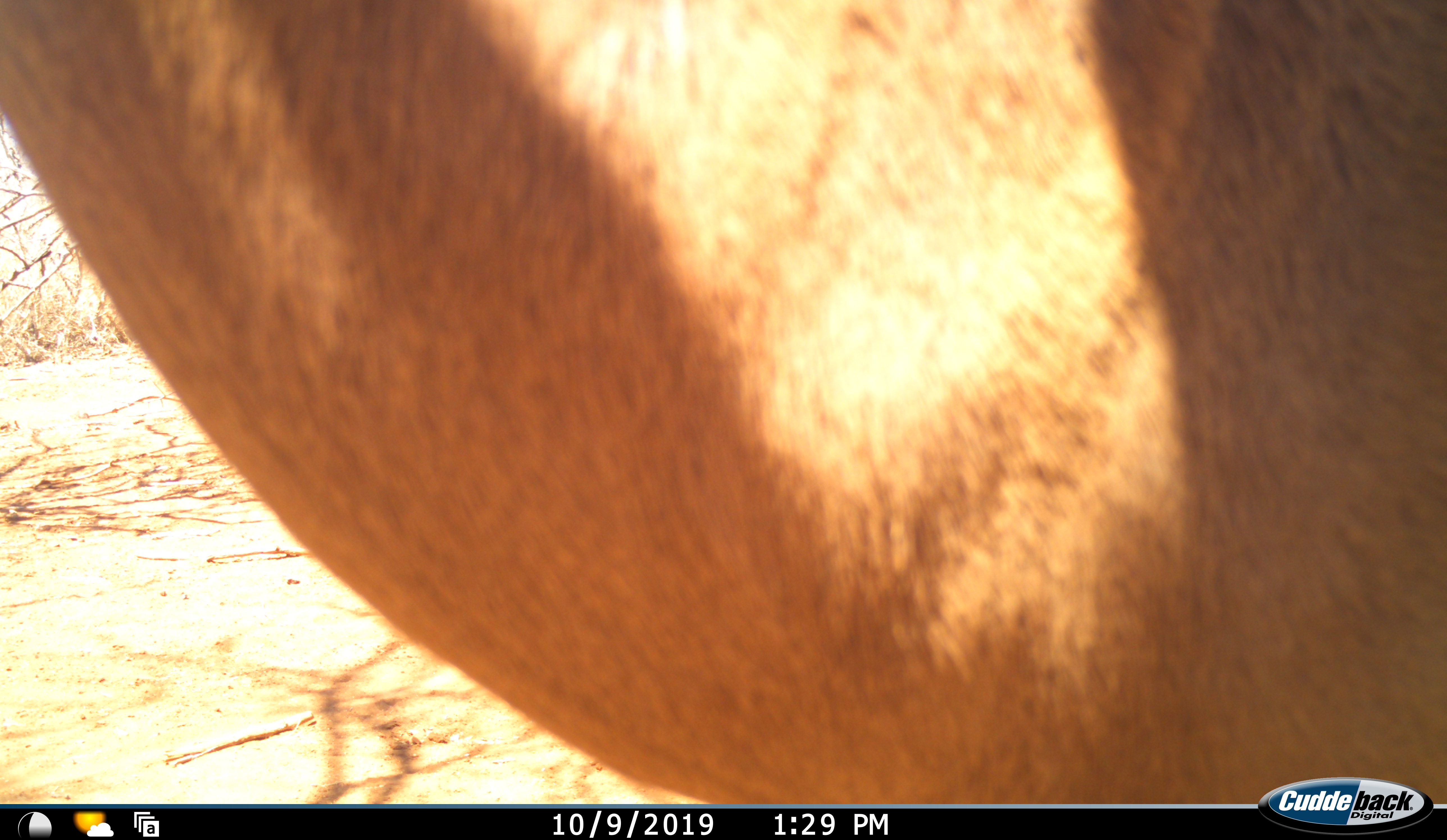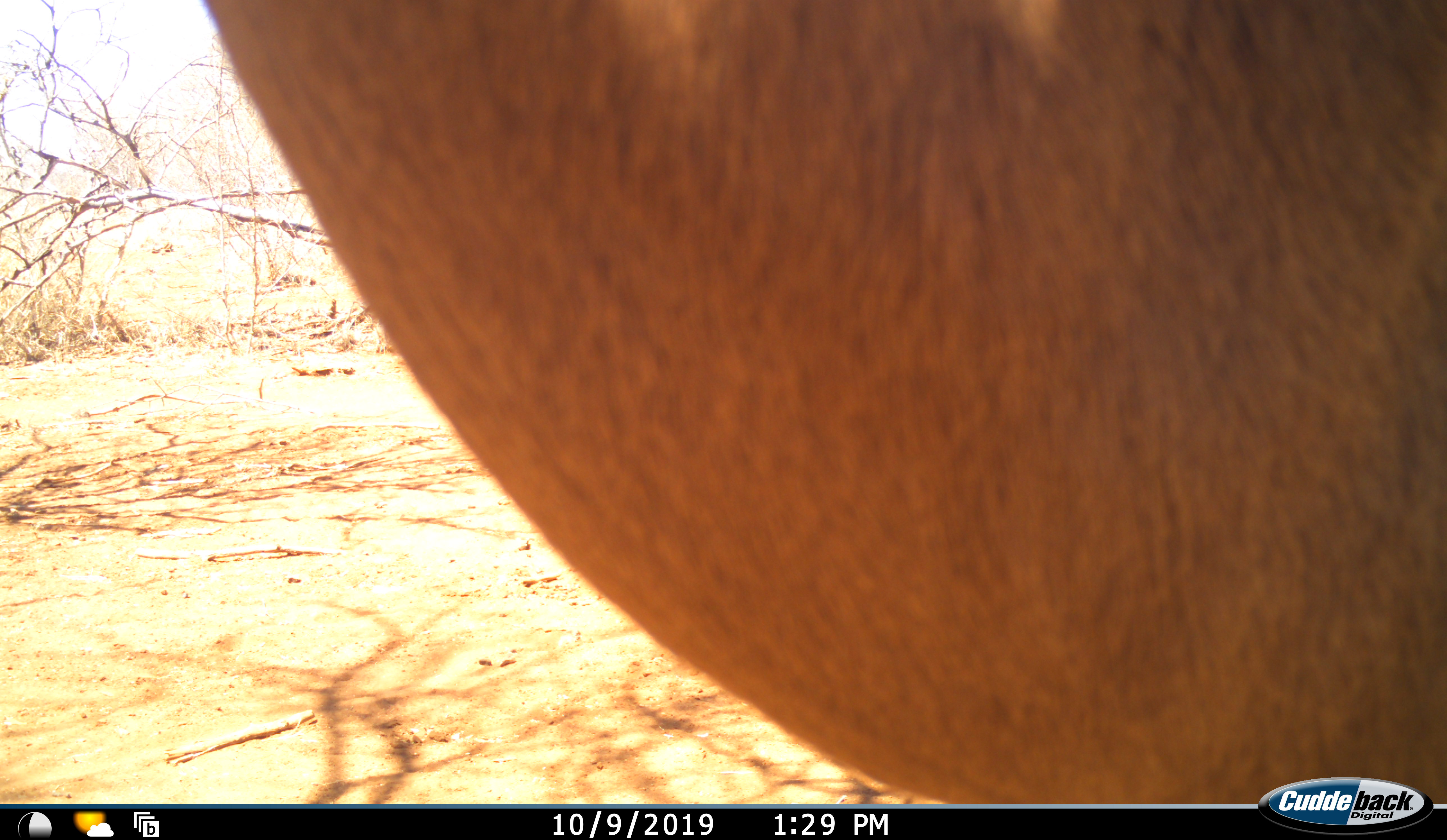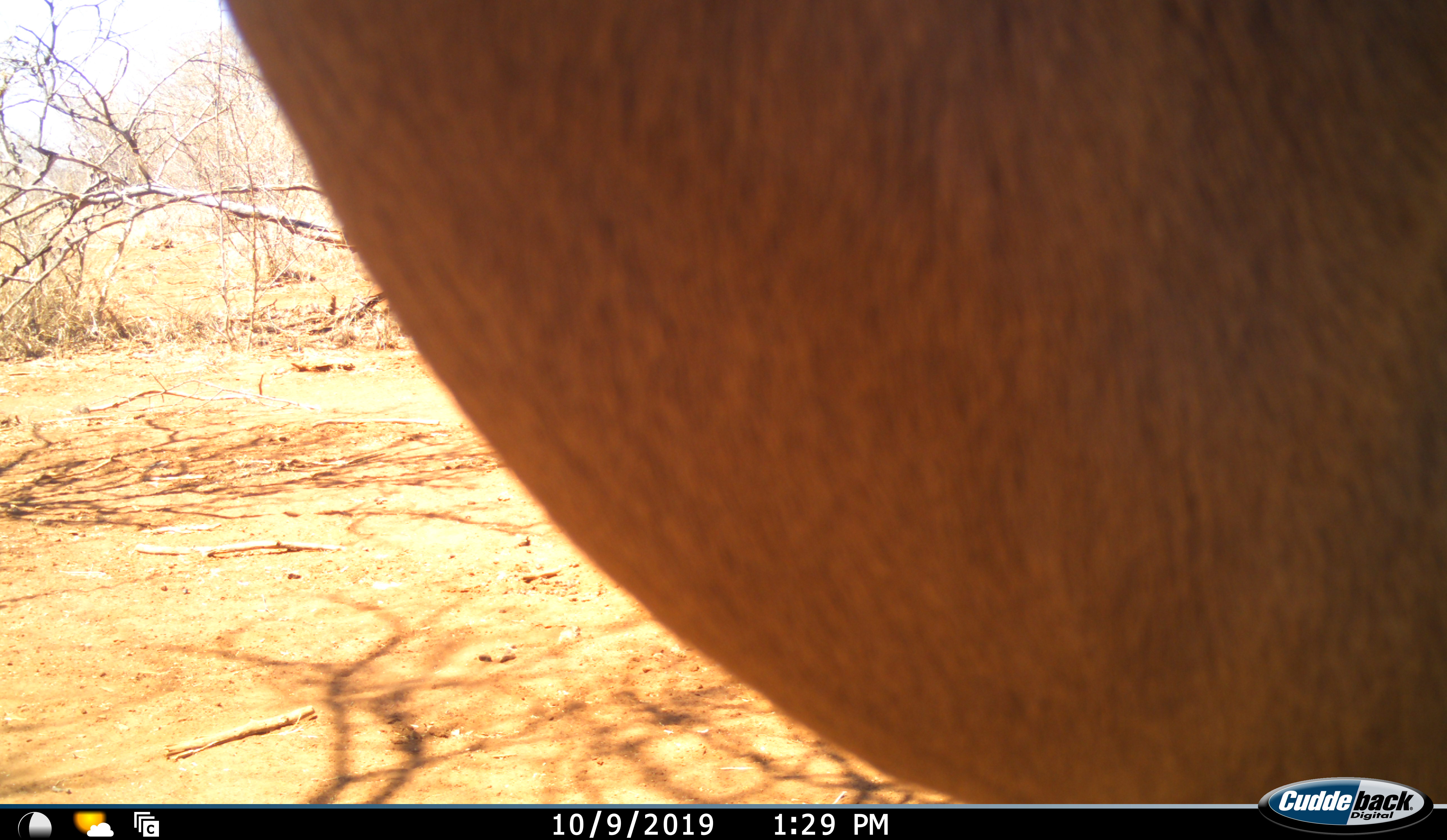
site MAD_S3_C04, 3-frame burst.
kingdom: Animalia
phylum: Chordata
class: Mammalia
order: Artiodactyla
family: Bovidae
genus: Aepyceros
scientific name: Aepyceros melampus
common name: impala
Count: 1.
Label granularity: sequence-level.